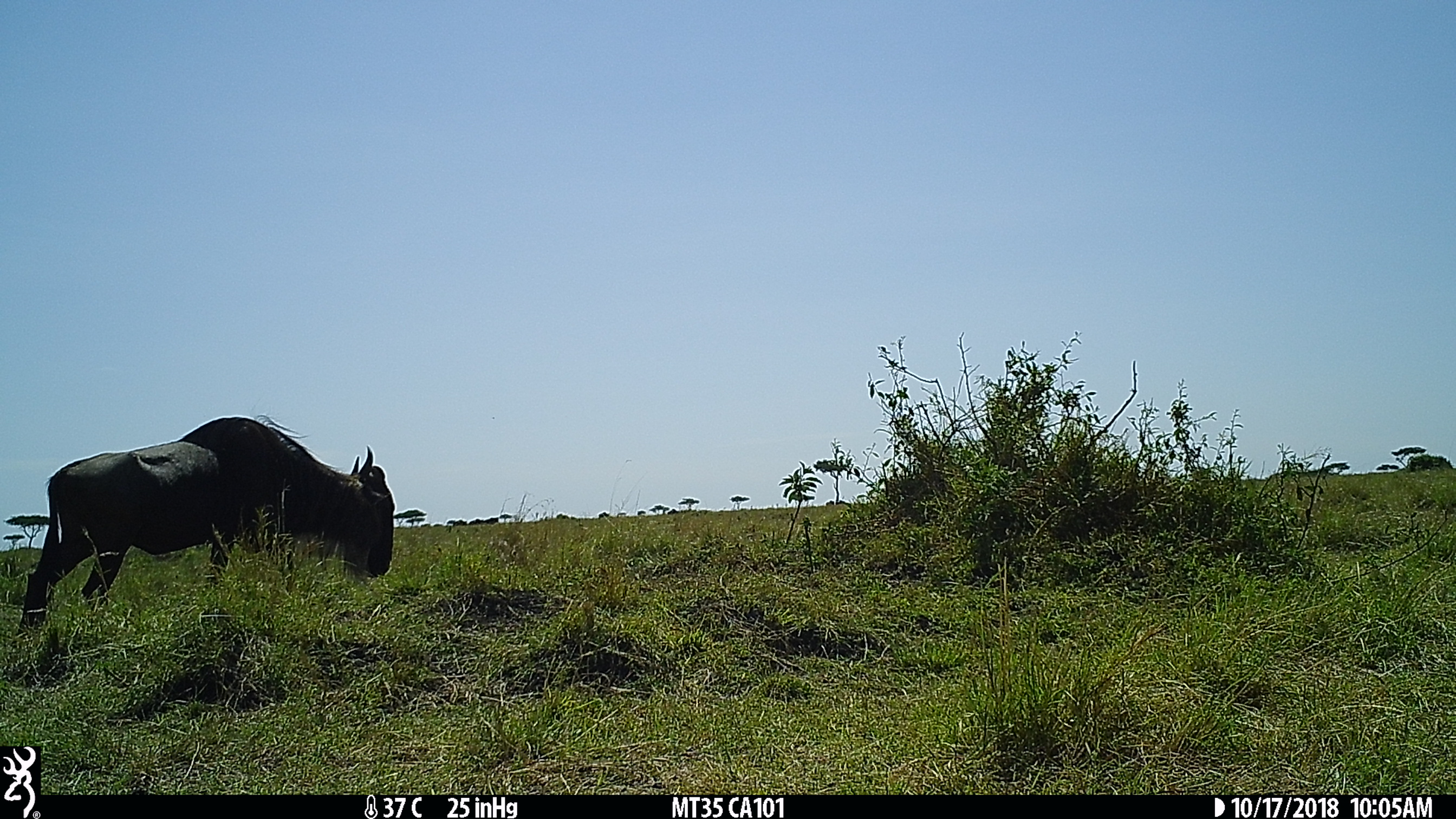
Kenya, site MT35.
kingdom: Animalia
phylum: Chordata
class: Mammalia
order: Artiodactyla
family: Bovidae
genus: Connochaetes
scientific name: Connochaetes taurinus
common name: blue wildebeest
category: wildebeest